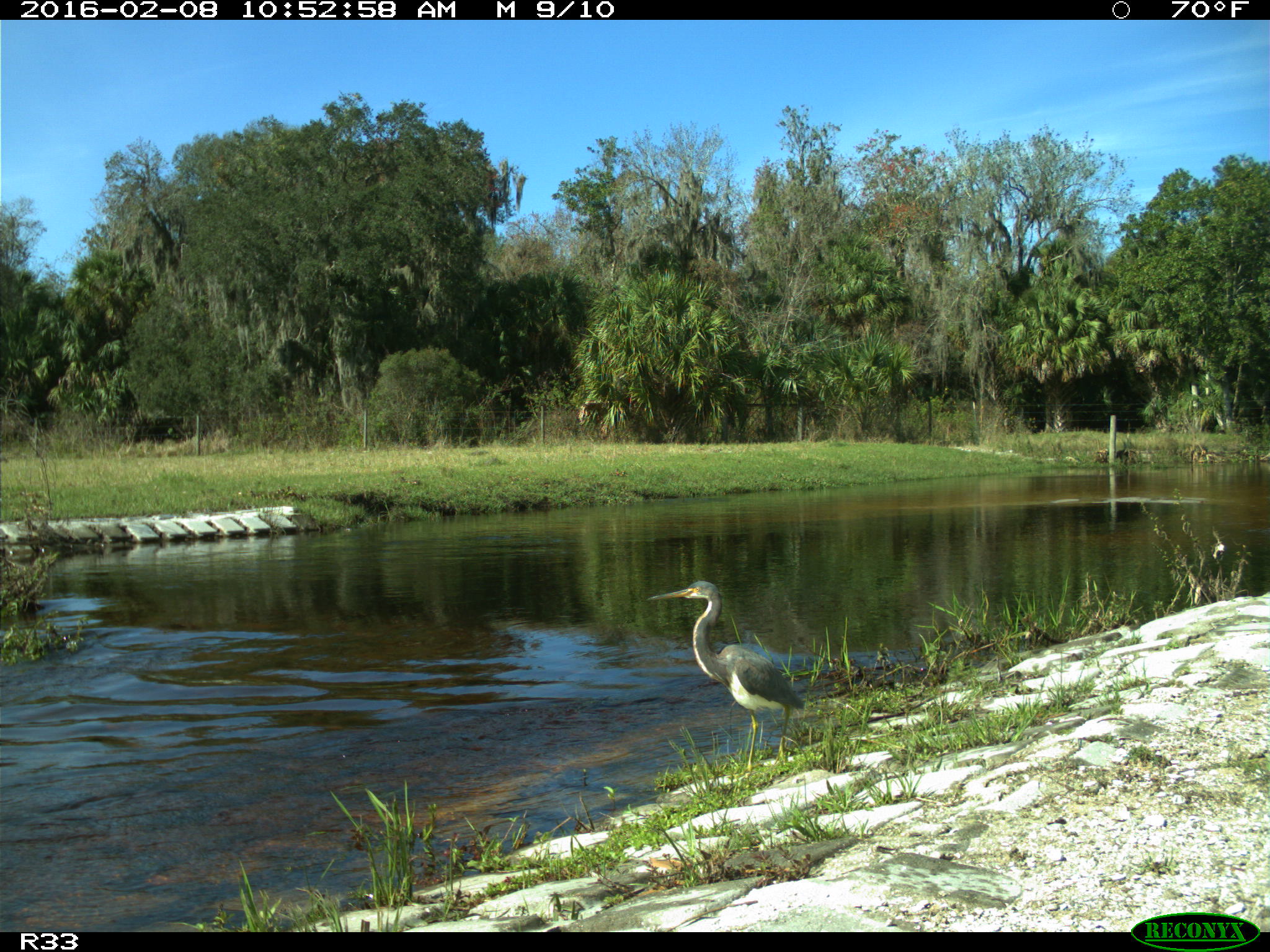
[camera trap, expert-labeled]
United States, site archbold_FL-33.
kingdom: Animalia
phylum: Chordata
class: Aves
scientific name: Aves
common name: birds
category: unidentified bird